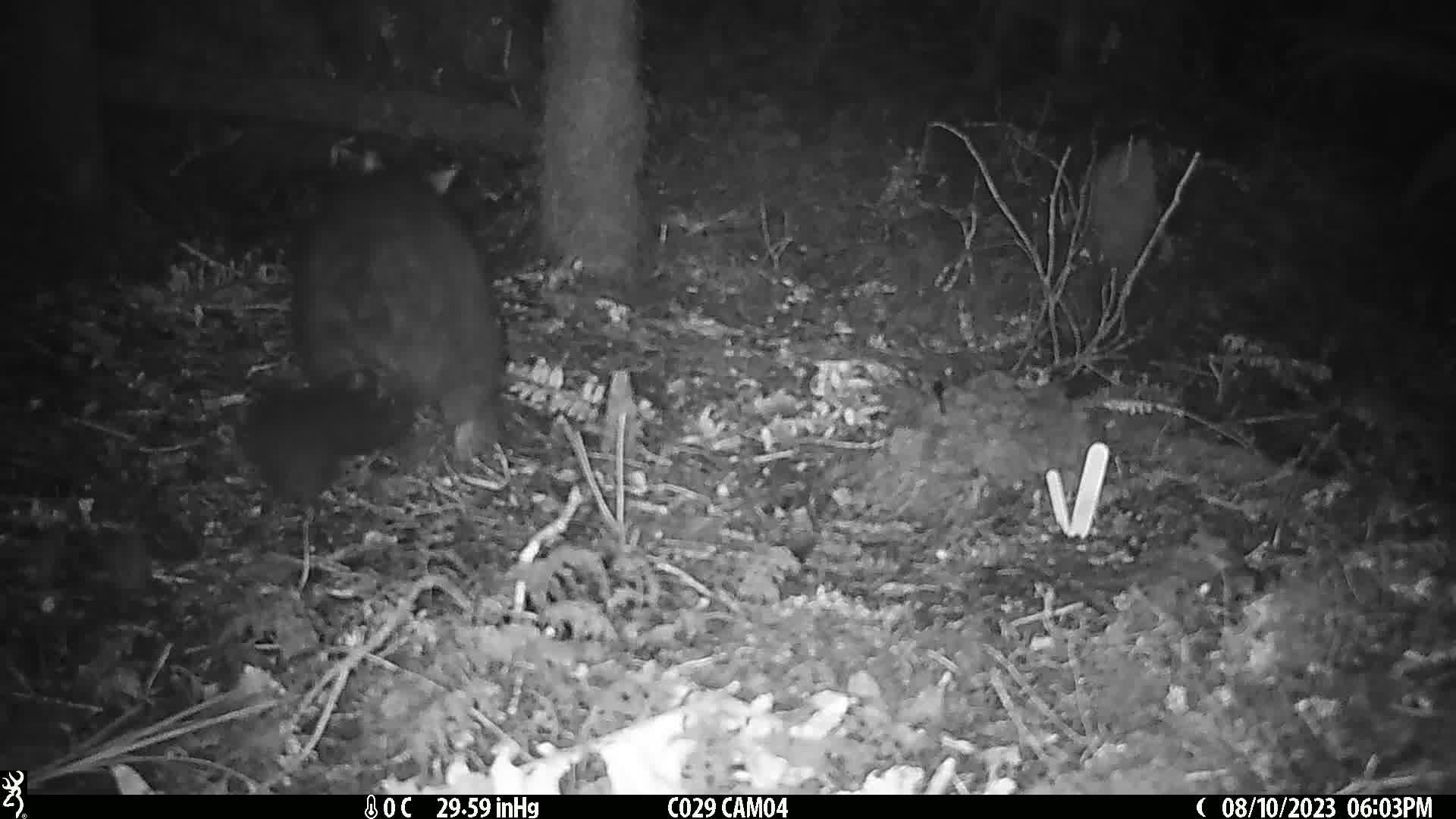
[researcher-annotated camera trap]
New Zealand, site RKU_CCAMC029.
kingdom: Animalia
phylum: Chordata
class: Mammalia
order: Diprotodontia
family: Phalangeridae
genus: Trichosurus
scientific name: Trichosurus vulpecula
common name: common brushtail possum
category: possum